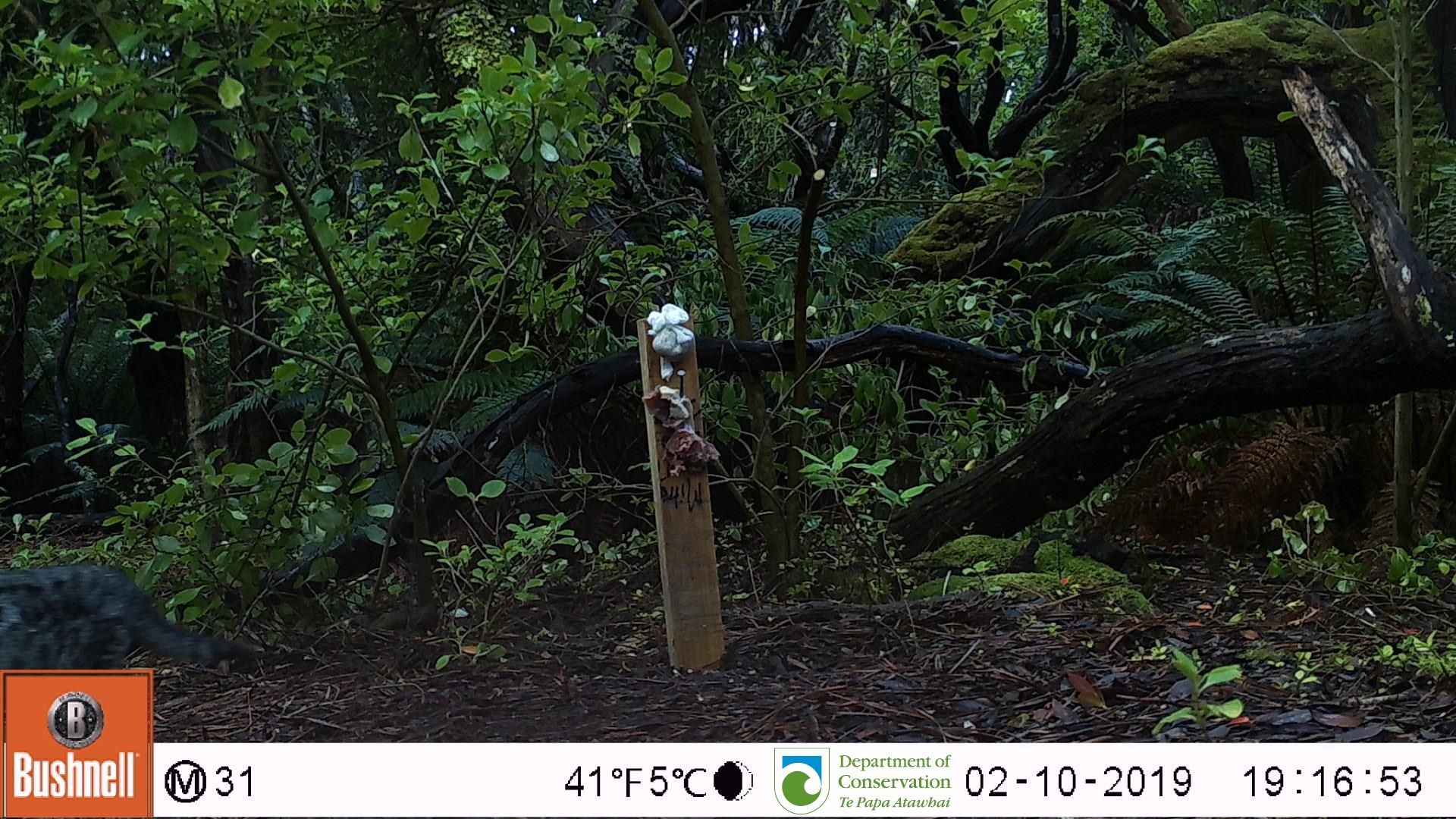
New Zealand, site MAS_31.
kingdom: Animalia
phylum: Chordata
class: Mammalia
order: Carnivora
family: Felidae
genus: Felis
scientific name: Felis catus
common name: domestic cat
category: cat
Cat (domestic cat) (Felis catus).